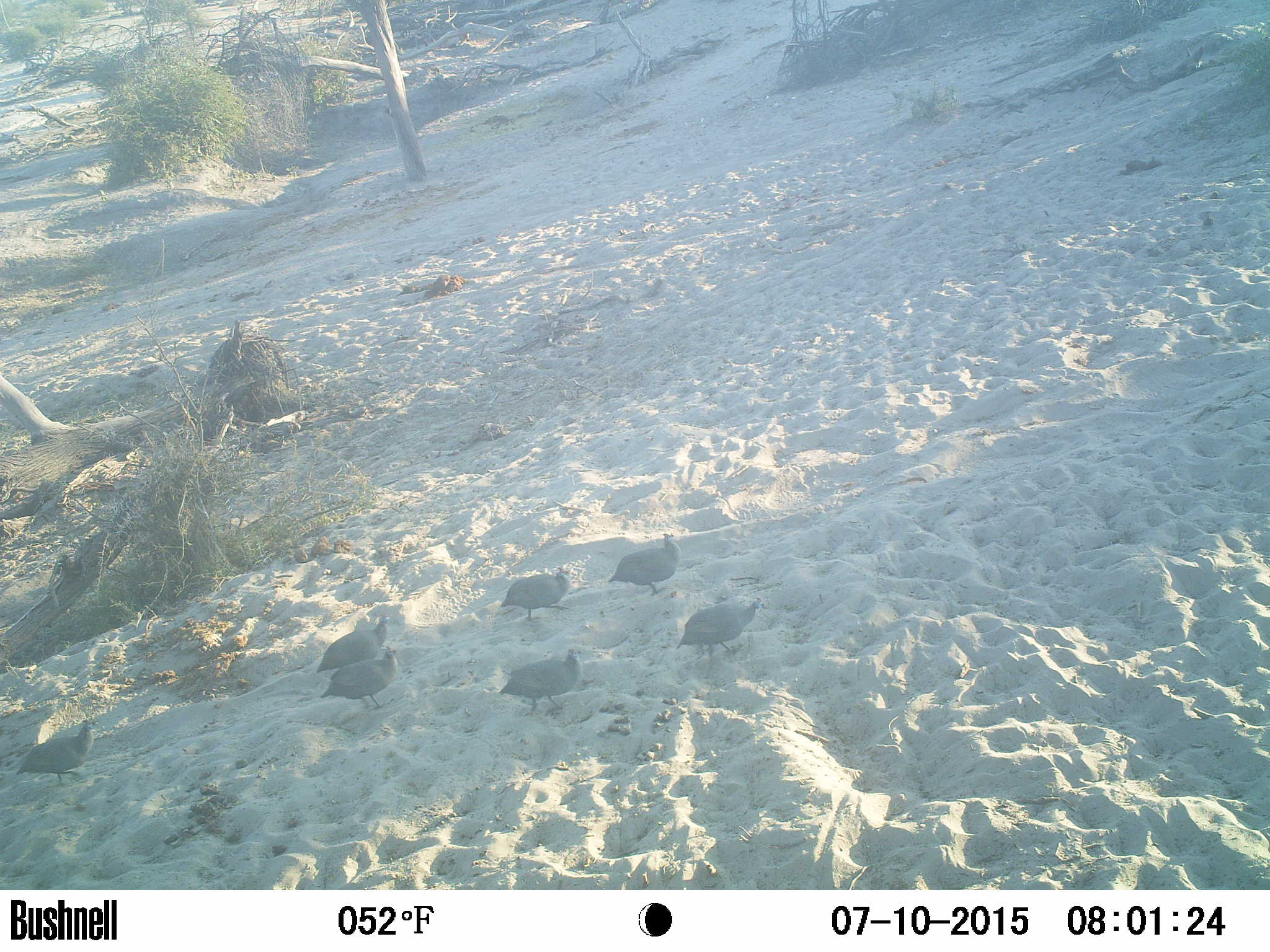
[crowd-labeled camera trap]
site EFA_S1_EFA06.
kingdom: Animalia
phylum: Chordata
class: Aves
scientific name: Aves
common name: bird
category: birdother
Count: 7.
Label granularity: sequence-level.